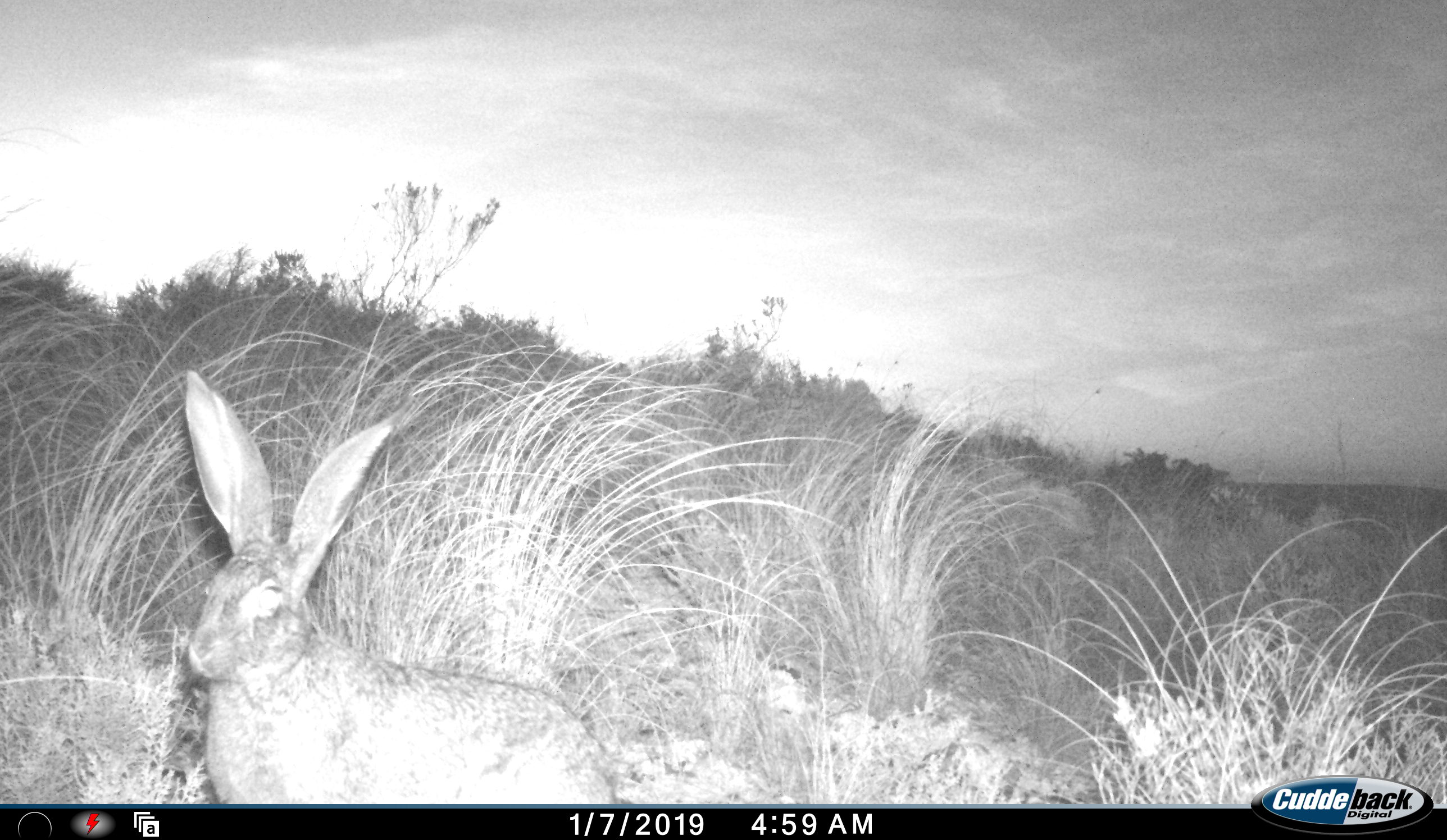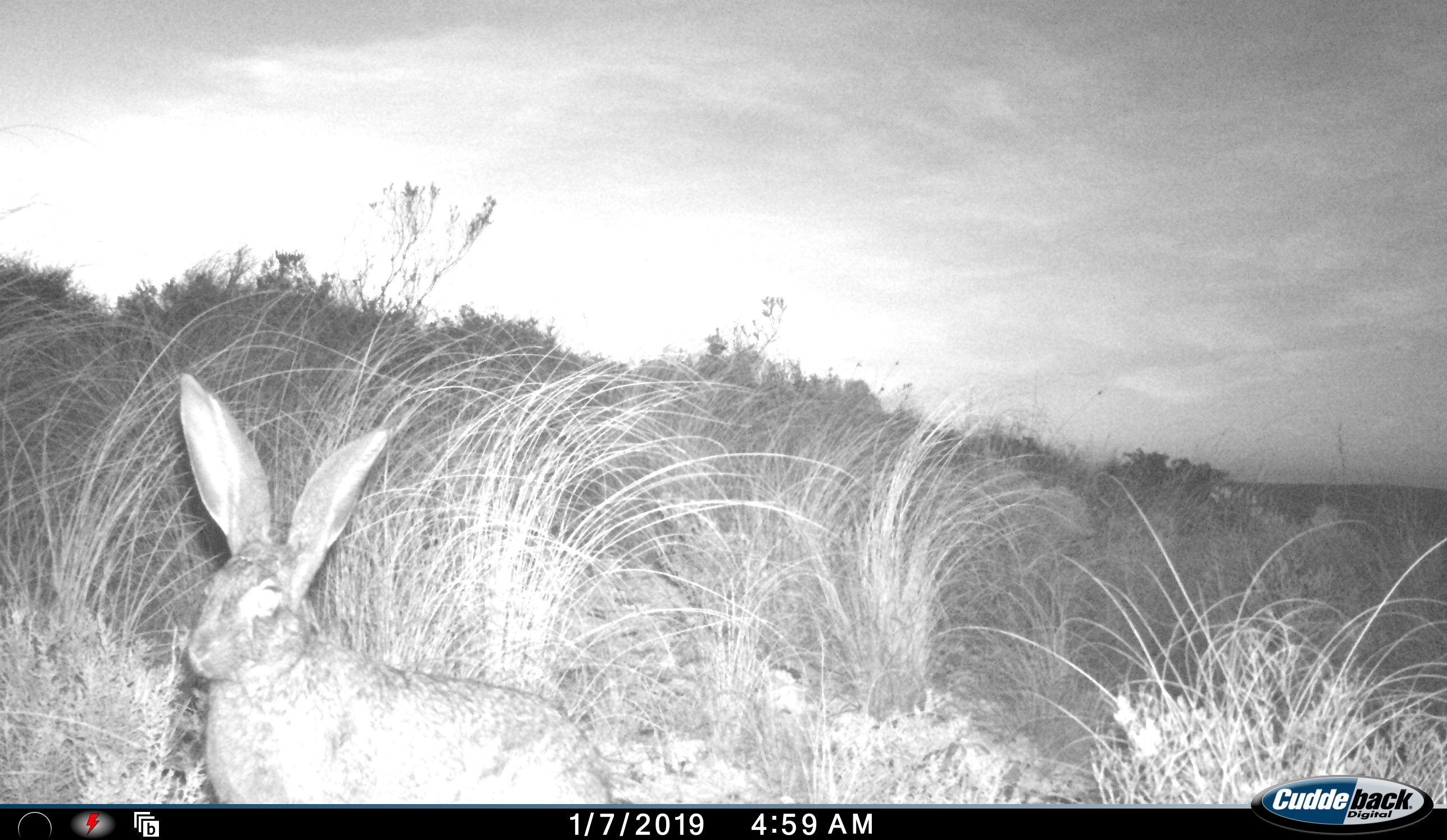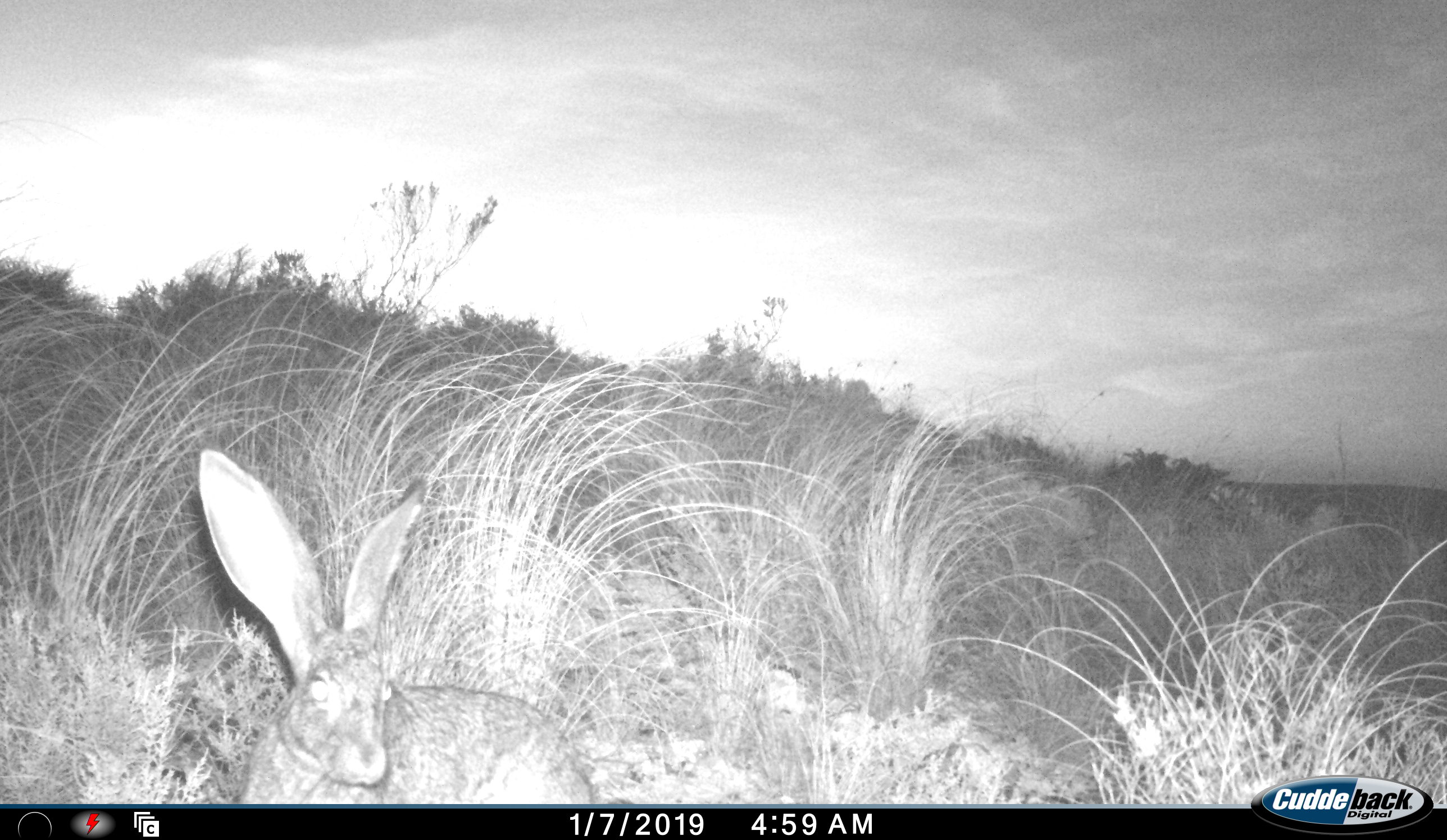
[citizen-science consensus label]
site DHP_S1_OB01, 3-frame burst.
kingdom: Animalia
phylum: Chordata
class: Mammalia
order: Lagomorpha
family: Leporidae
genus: Lepus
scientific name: Lepus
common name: hare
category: hareunknown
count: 1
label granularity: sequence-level